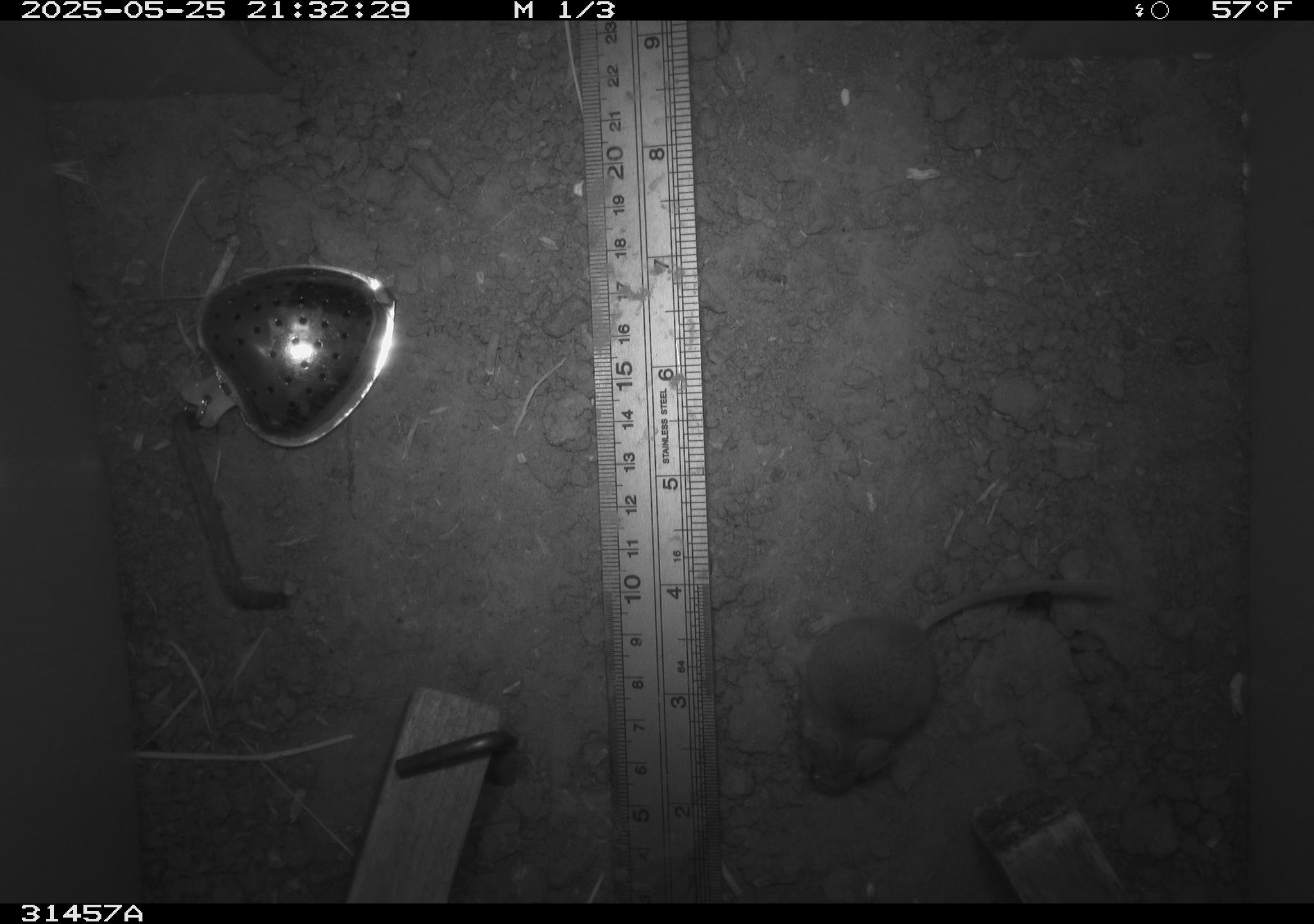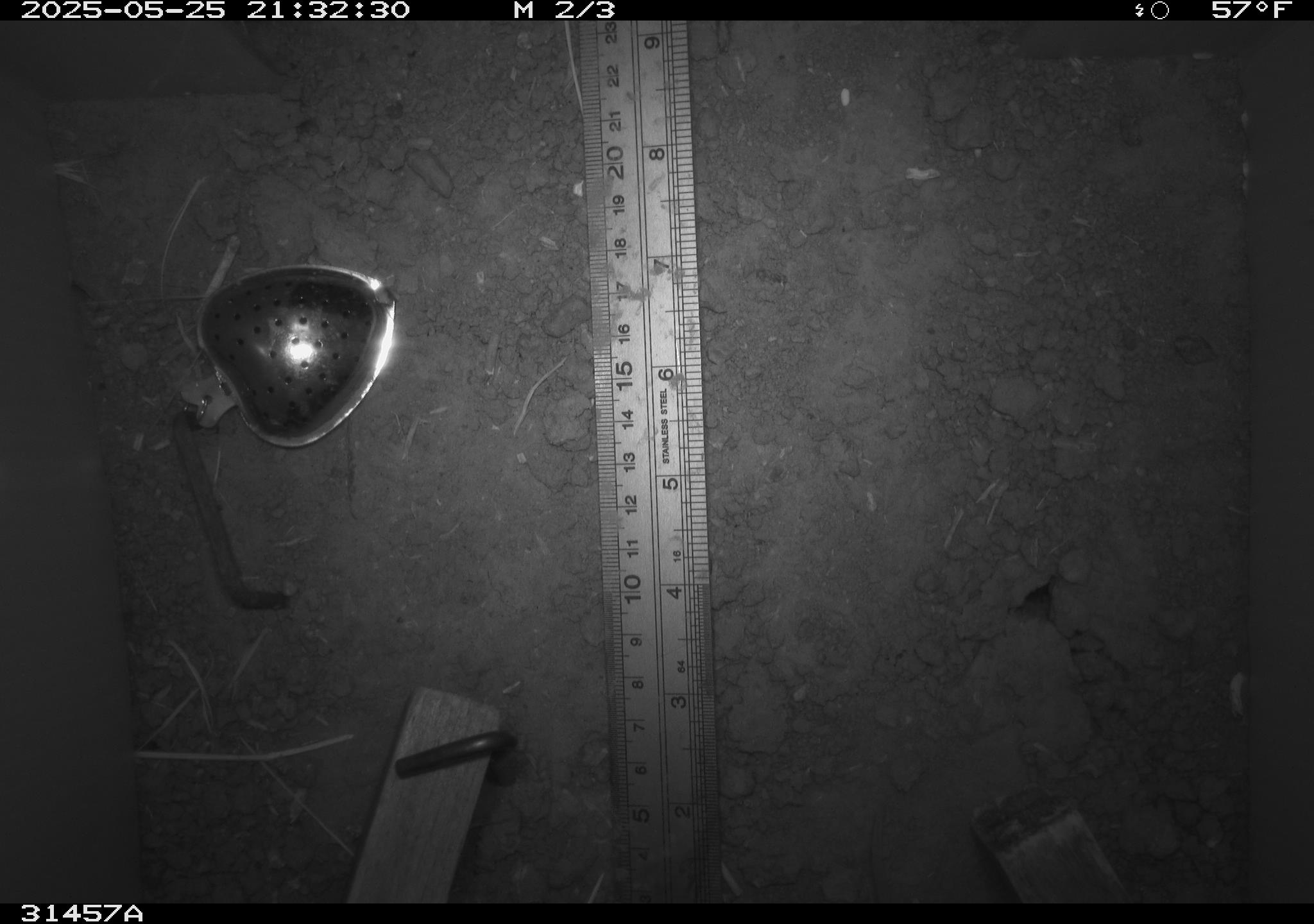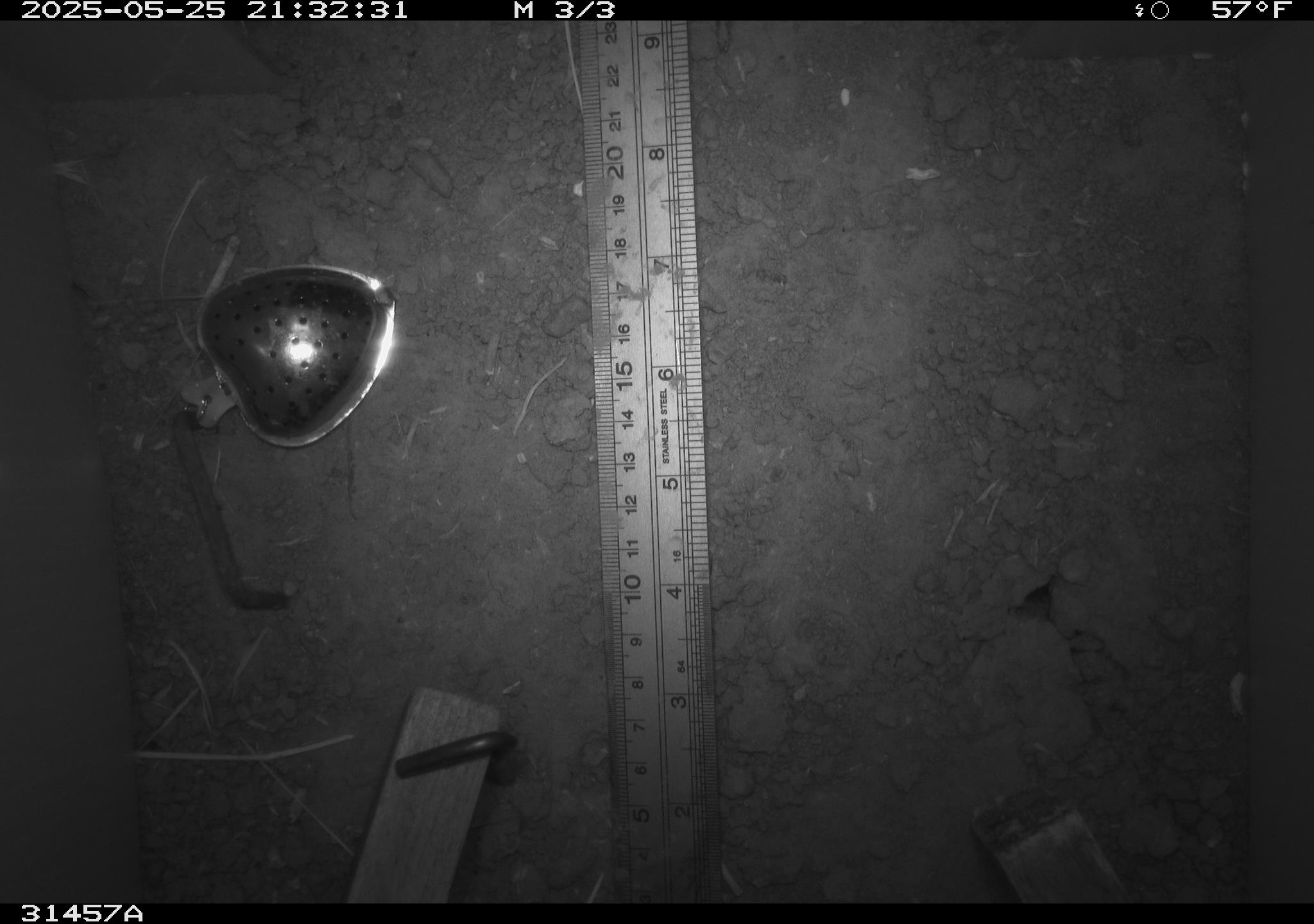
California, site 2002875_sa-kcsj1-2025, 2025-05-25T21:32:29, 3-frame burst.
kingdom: Animalia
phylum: Chordata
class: Mammalia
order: Rodentia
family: Muridae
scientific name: Muridae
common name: murids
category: muridae family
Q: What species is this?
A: Muridae family (murids) (Muridae).